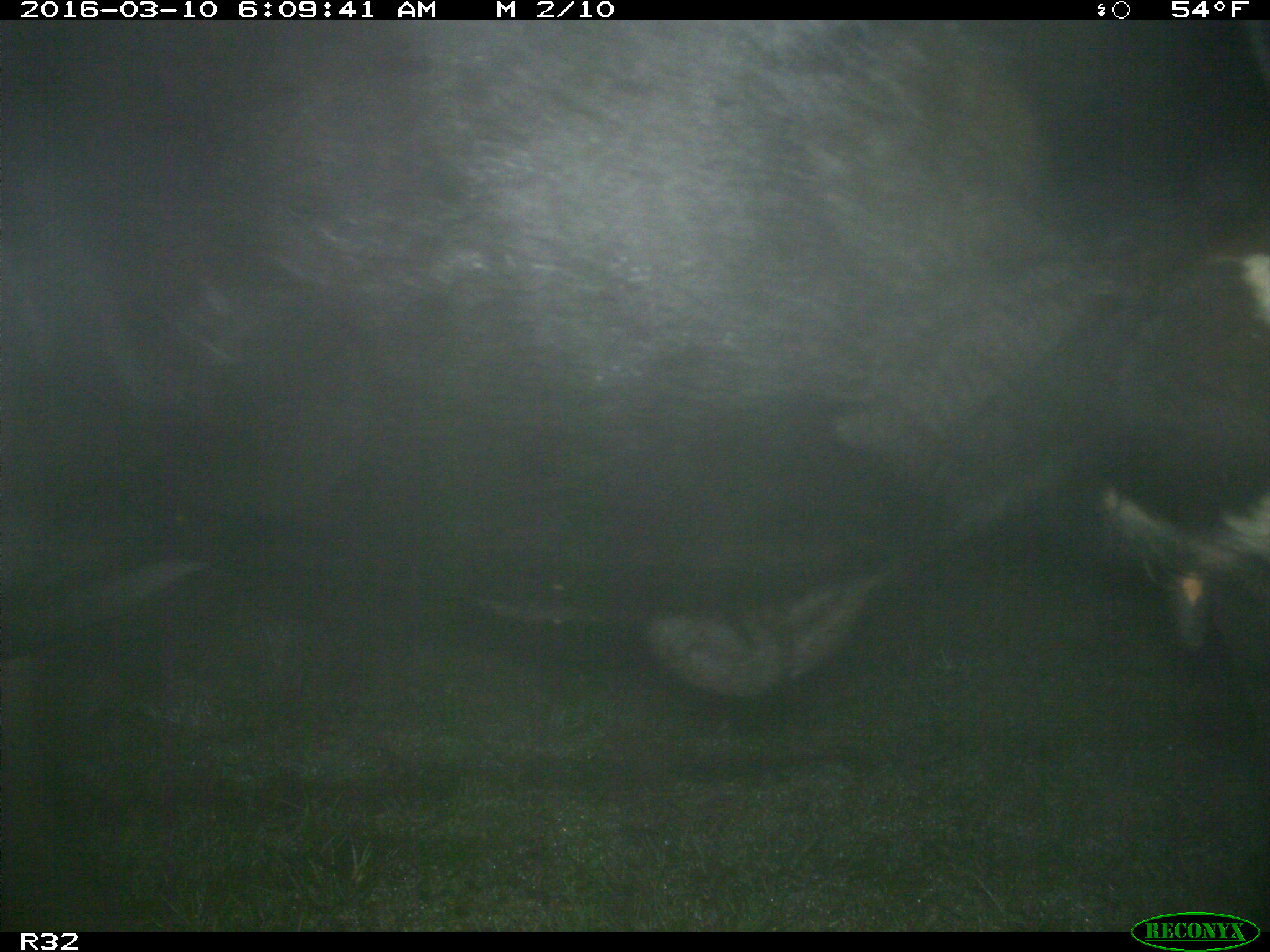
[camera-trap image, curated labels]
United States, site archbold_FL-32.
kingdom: Animalia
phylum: Chordata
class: Mammalia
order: Artiodactyla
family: Bovidae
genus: Bos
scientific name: Bos taurus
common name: domestic cow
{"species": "Bos taurus (domestic cow)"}